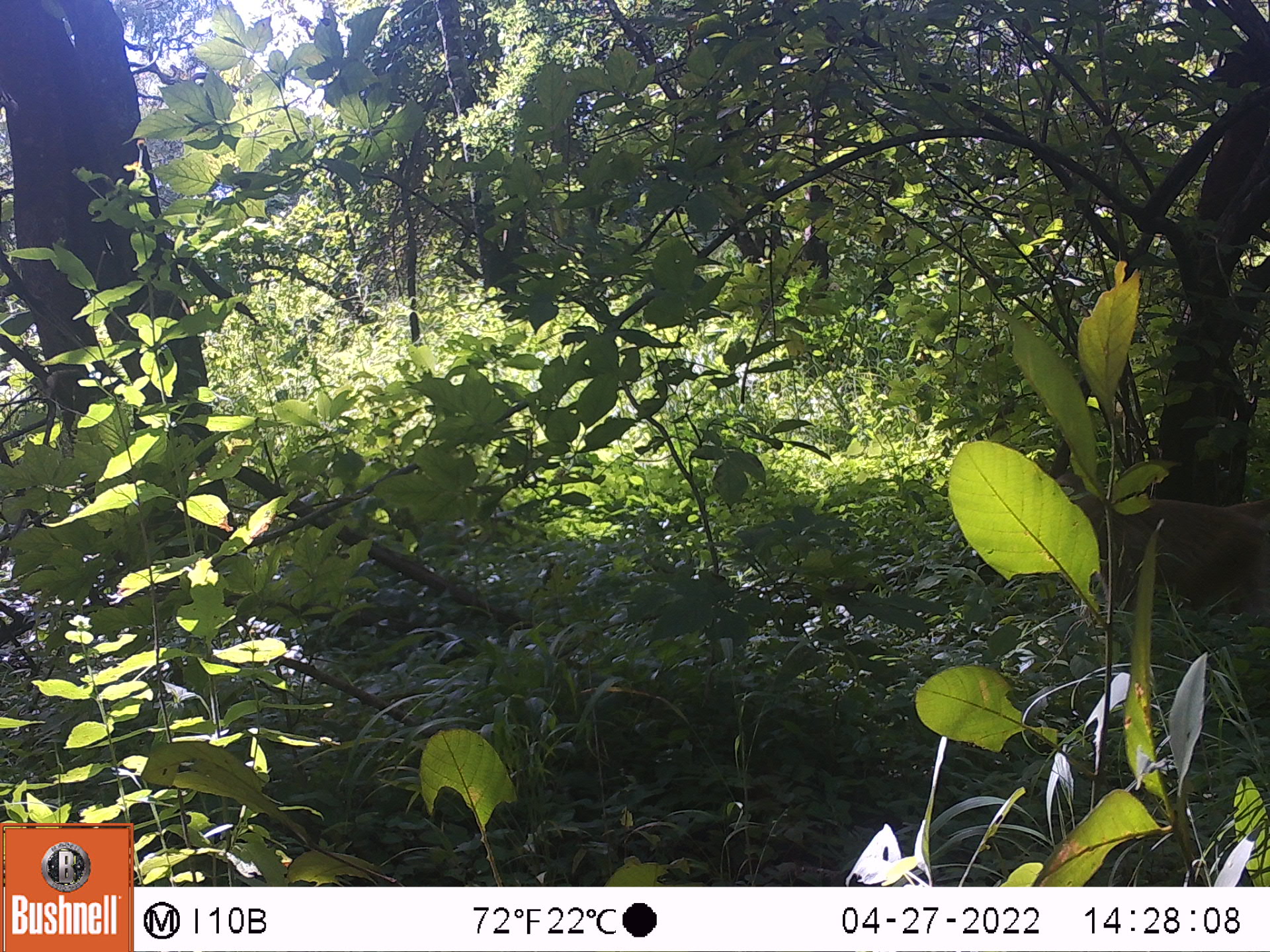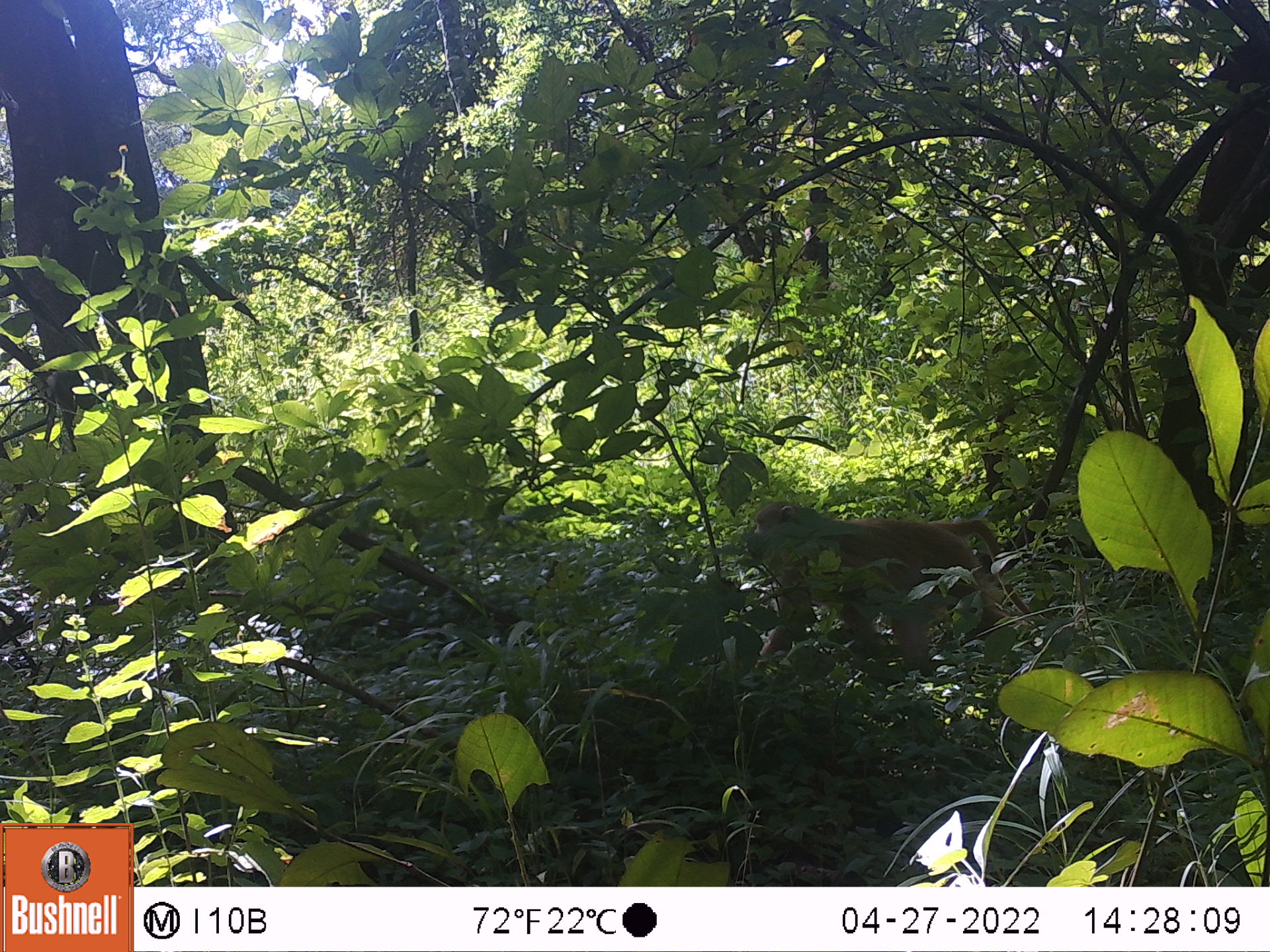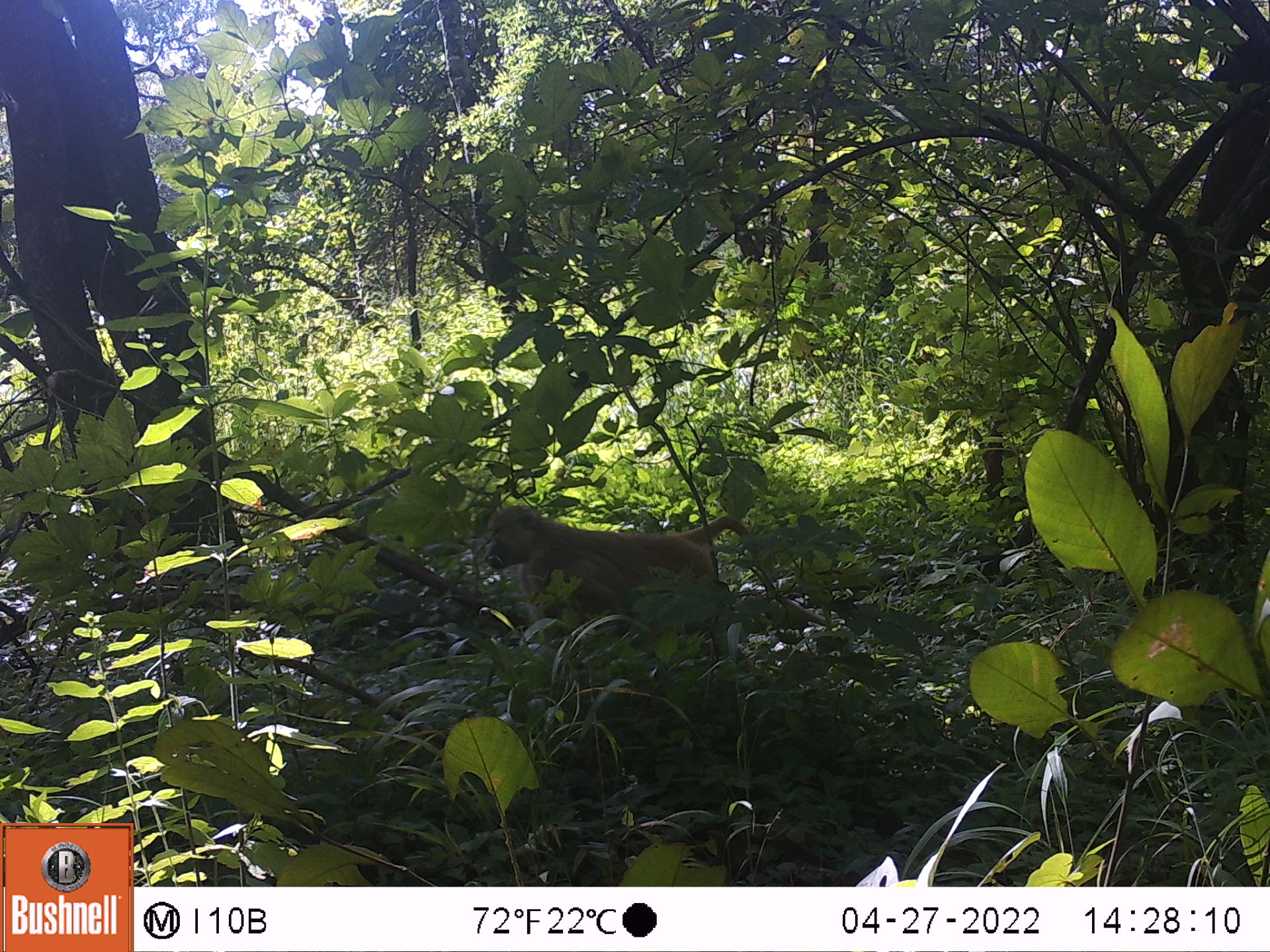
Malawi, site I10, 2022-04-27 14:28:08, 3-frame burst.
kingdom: Animalia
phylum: Chordata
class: Mammalia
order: Primates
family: Cercopithecidae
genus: Papio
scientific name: Papio cynocephalus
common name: yellow baboon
Yellow baboon (Papio cynocephalus), count 1.